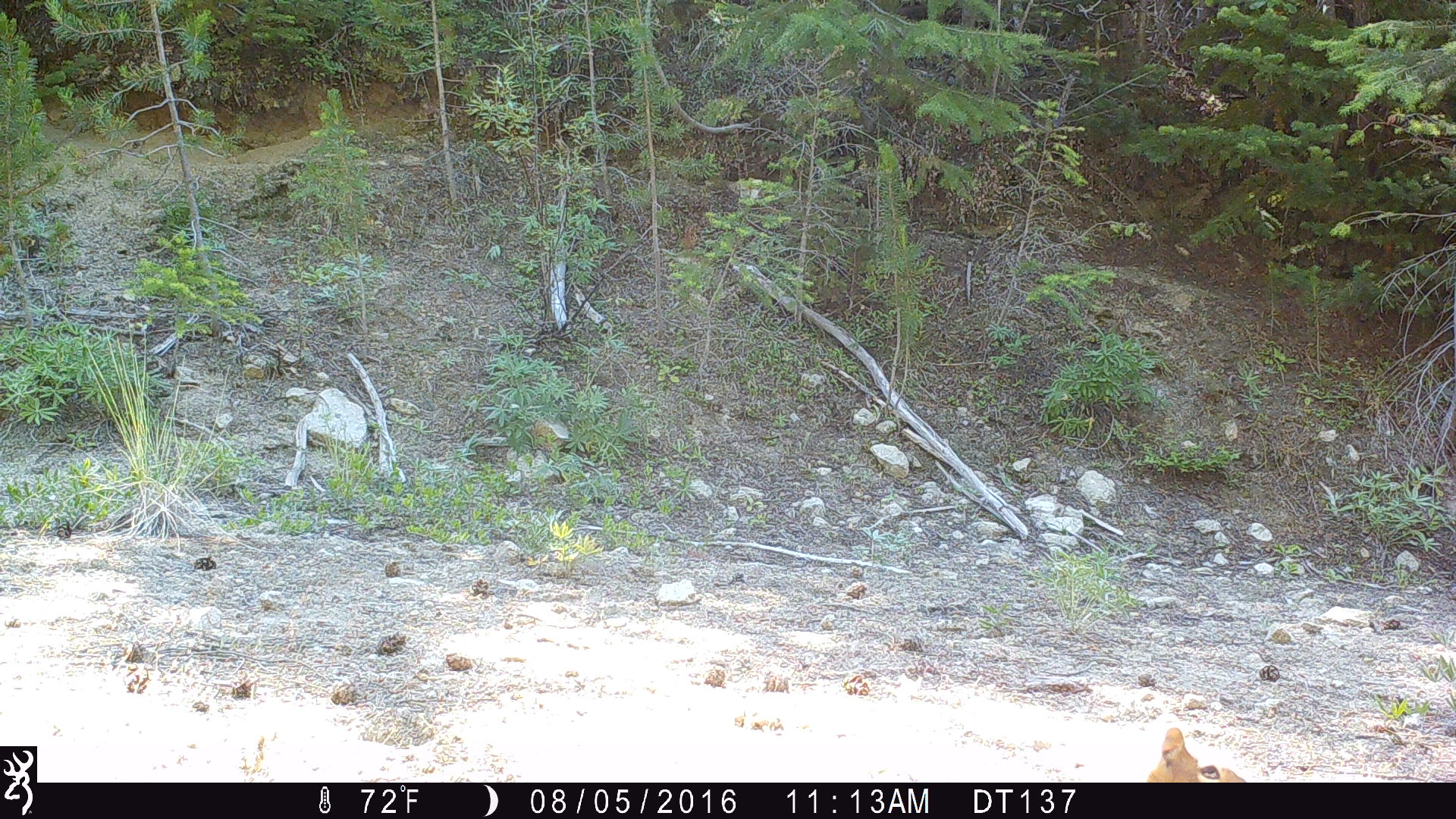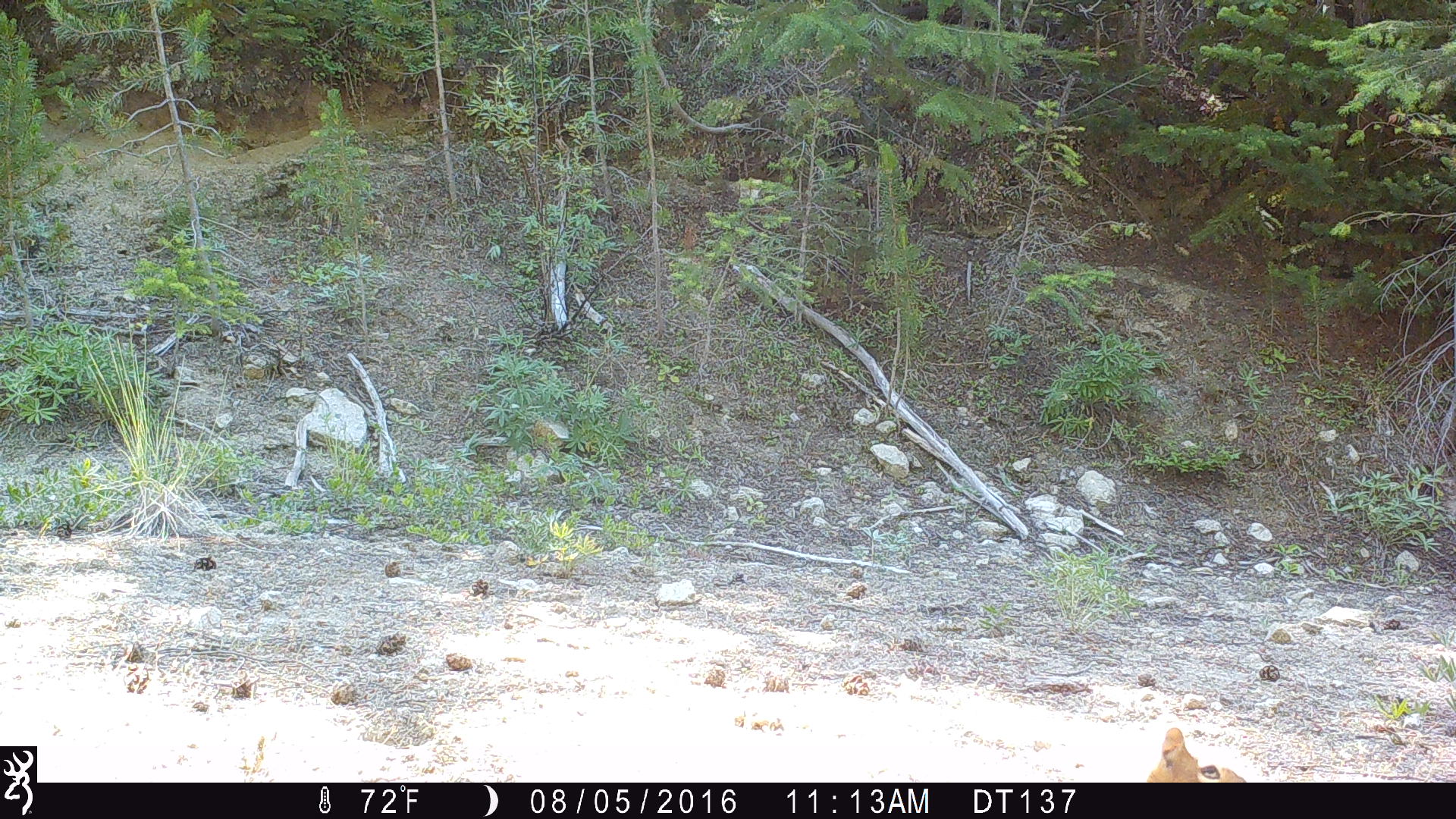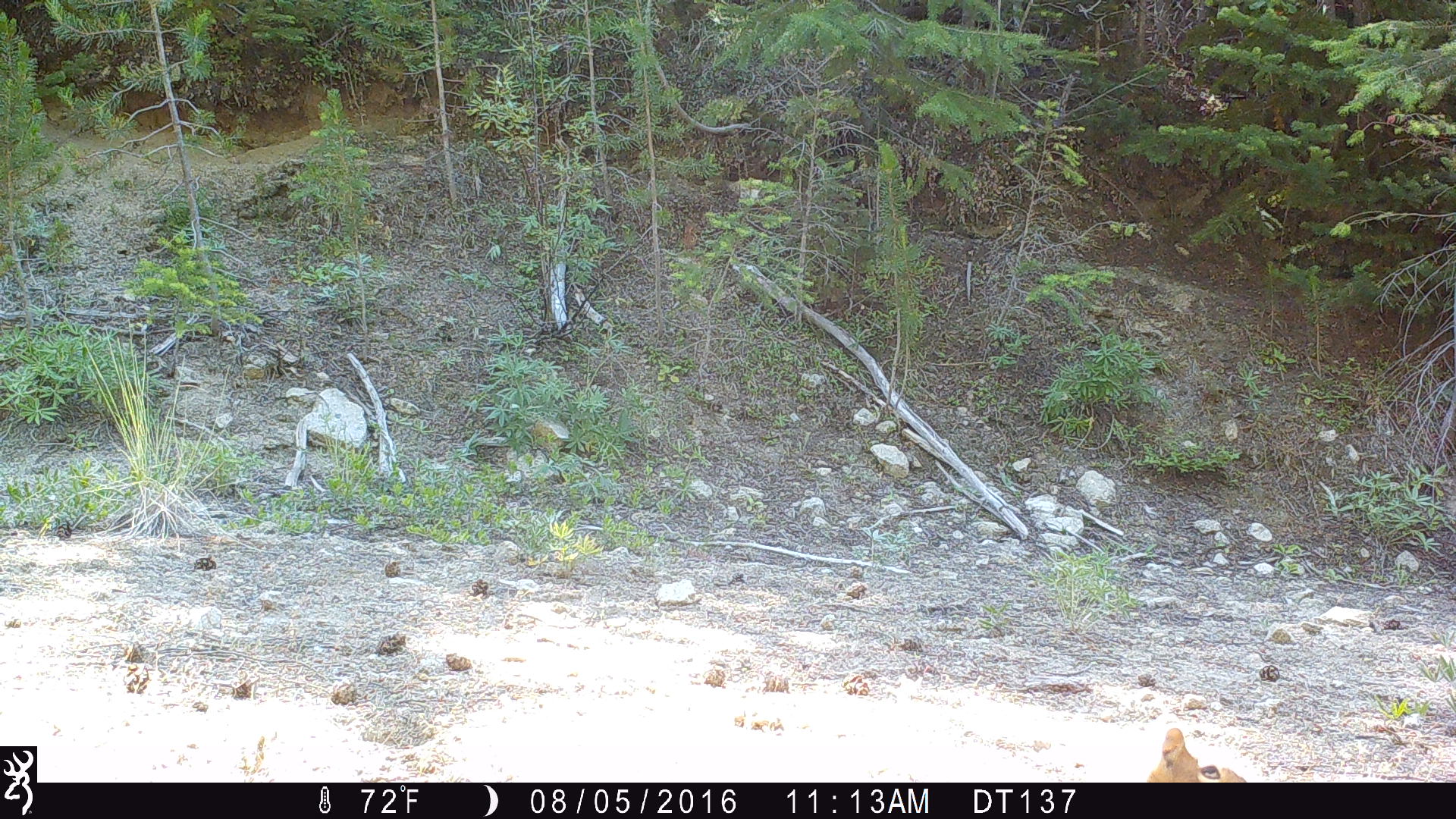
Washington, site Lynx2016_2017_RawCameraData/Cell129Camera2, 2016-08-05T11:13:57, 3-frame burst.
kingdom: Animalia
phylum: Chordata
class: Mammalia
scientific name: Mammalia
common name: small mammal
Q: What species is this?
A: Small mammal (Mammalia).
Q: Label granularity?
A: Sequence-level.